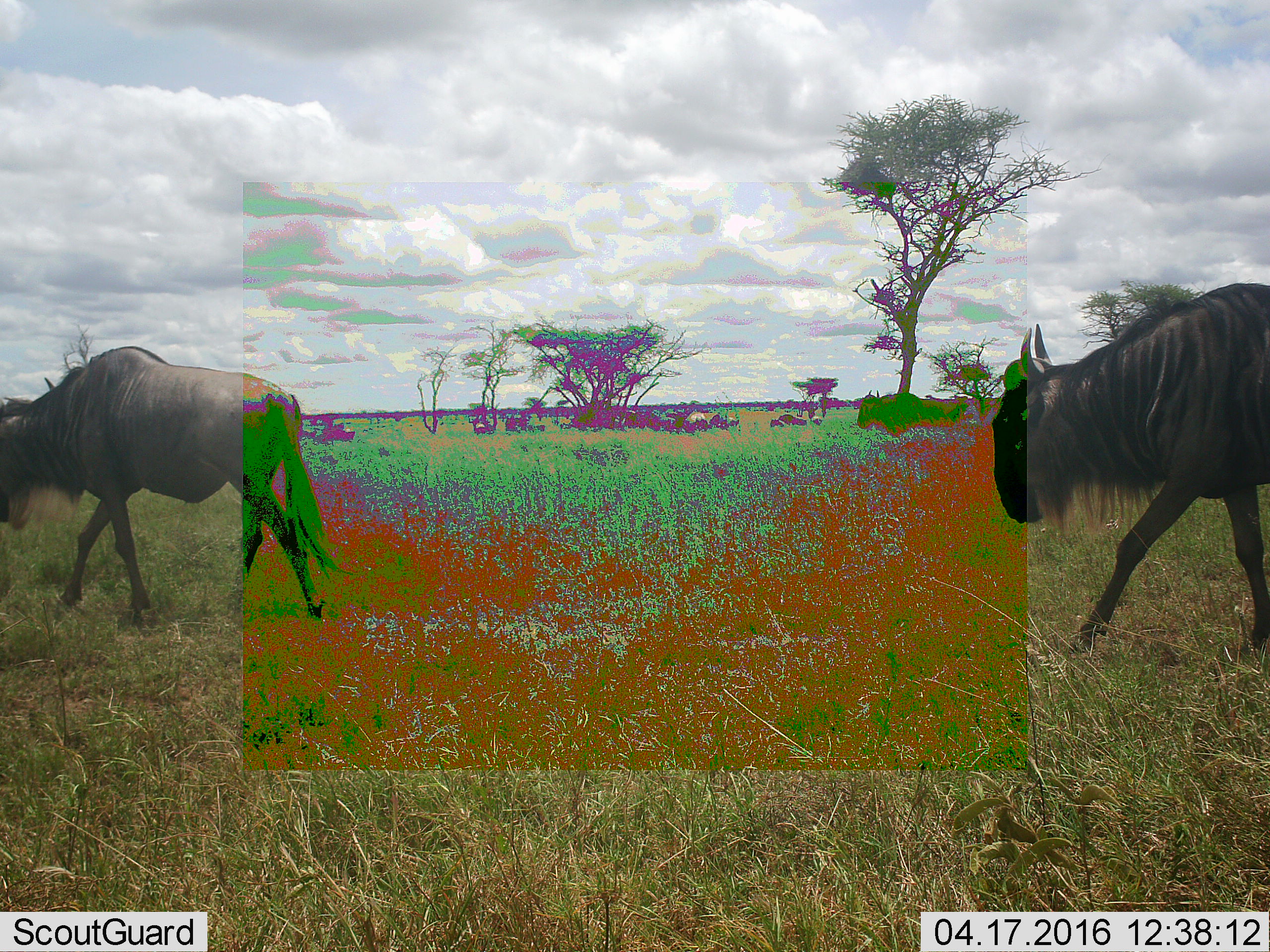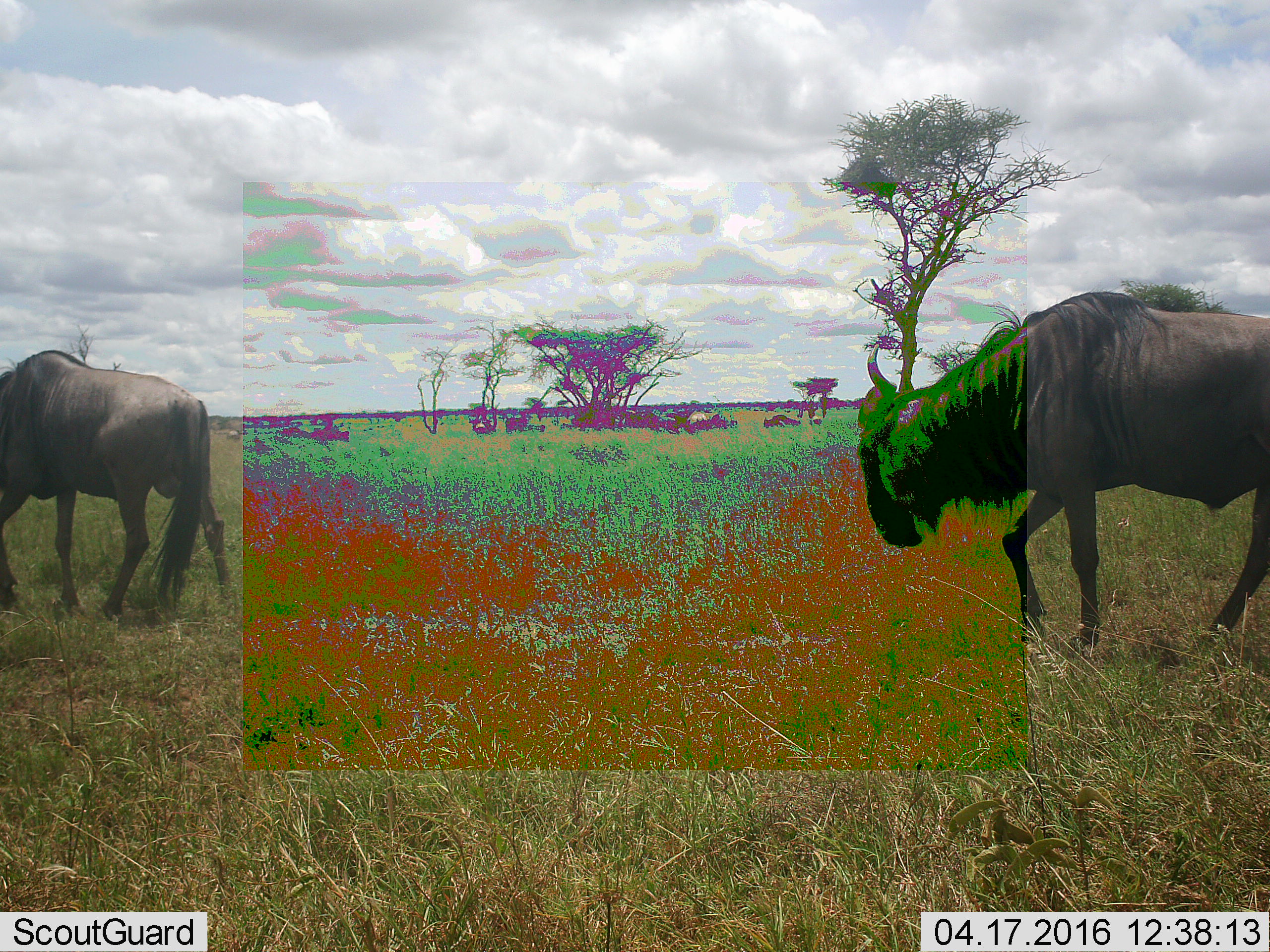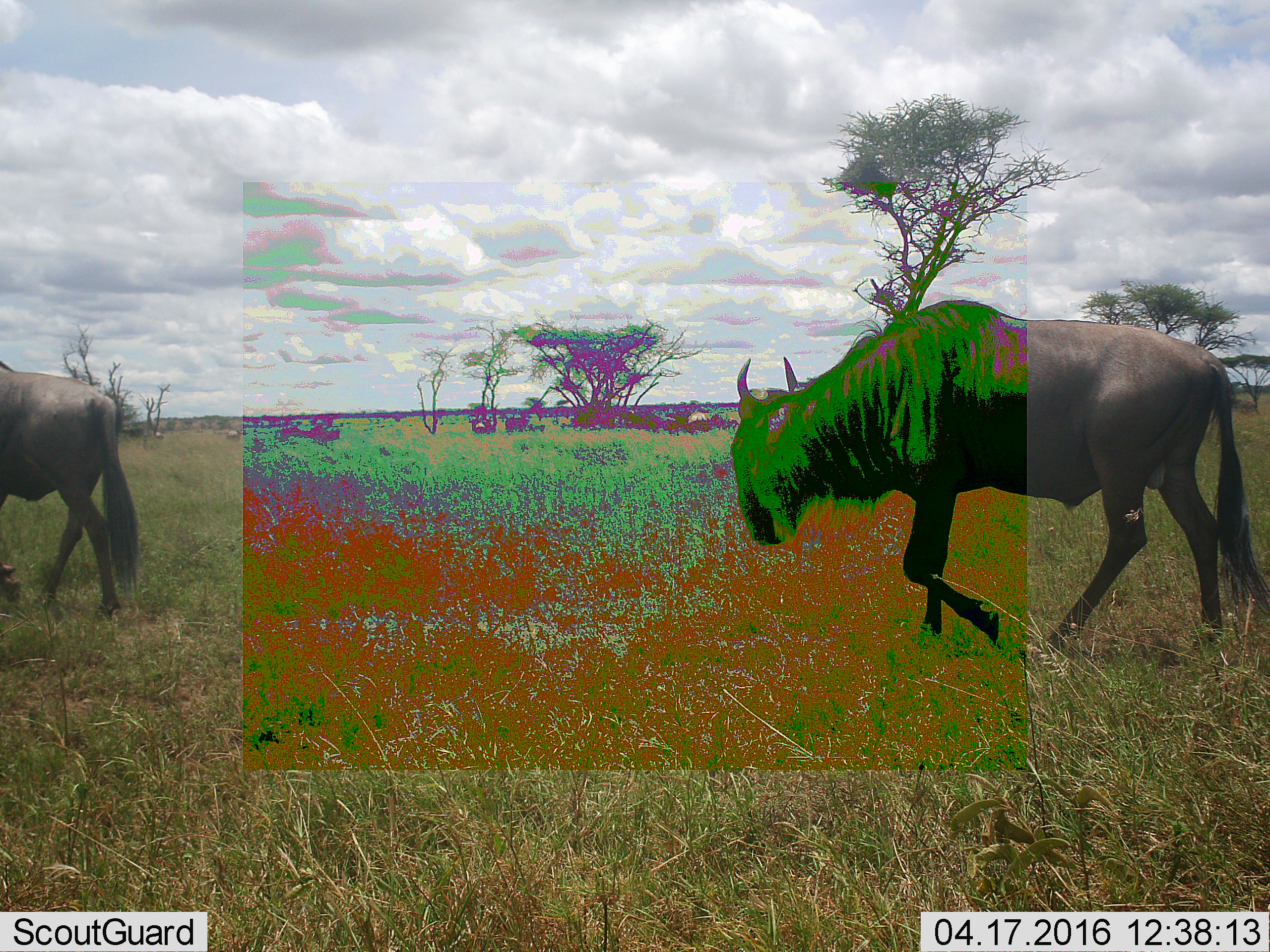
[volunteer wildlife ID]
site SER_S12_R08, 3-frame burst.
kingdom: Animalia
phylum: Chordata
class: Mammalia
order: Artiodactyla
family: Bovidae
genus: Connochaetes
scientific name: Connochaetes taurinus taurinus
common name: blue wildebeest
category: wildebeestblue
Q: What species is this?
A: Wildebeestblue (blue wildebeest) (Connochaetes taurinus taurinus).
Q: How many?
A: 2.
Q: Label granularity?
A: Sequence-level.